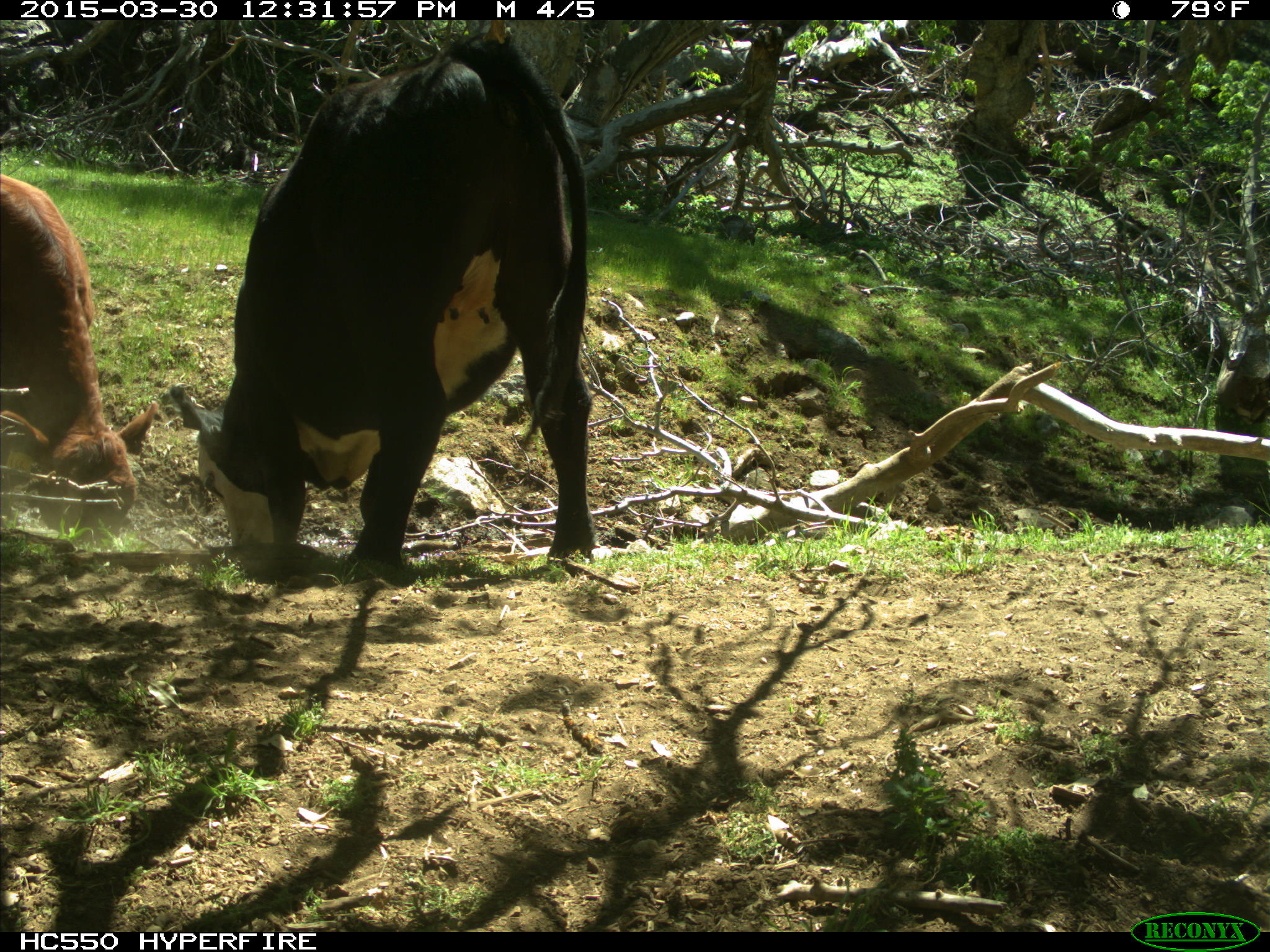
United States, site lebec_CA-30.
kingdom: Animalia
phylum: Chordata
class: Mammalia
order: Artiodactyla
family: Bovidae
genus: Bos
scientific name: Bos taurus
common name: domestic cow